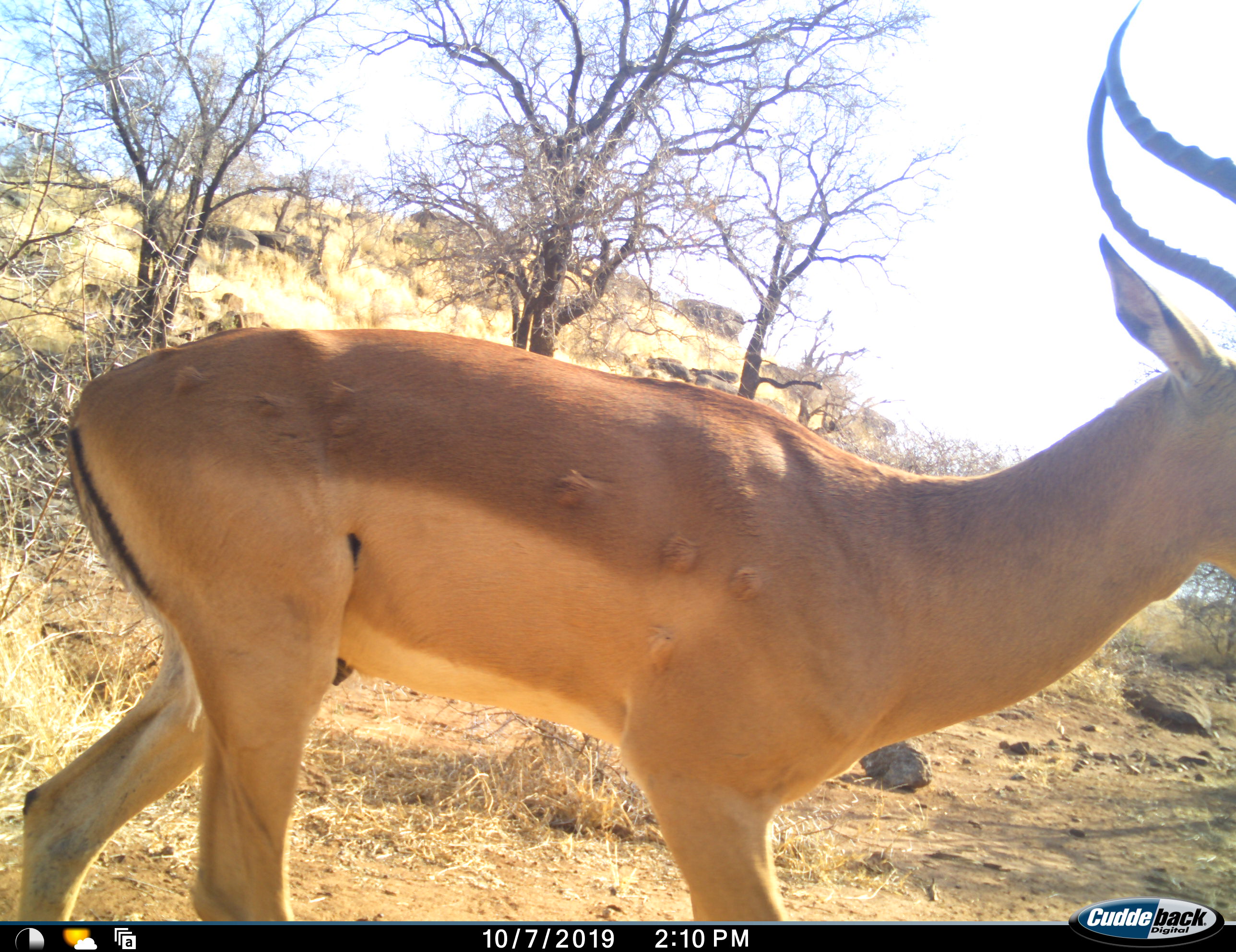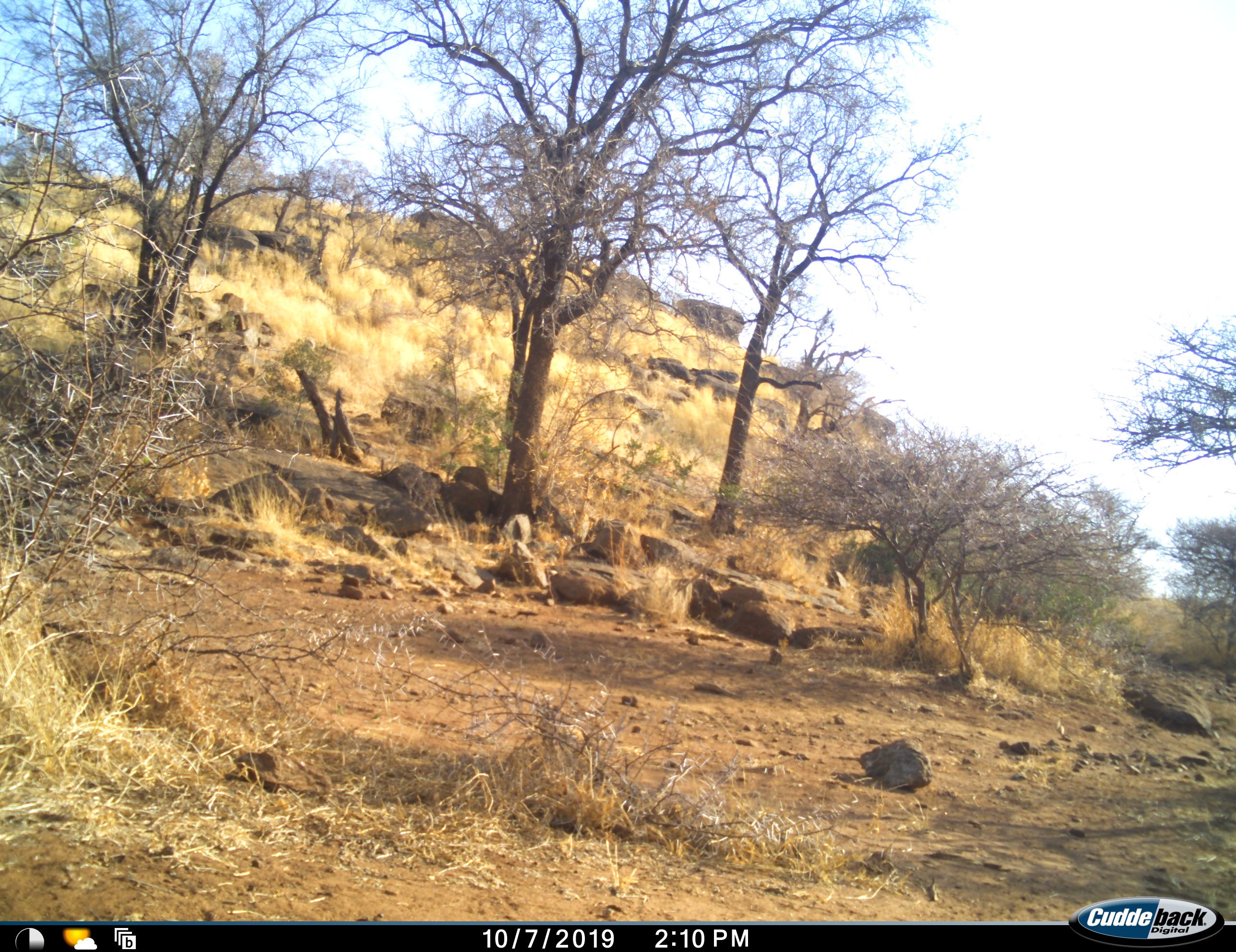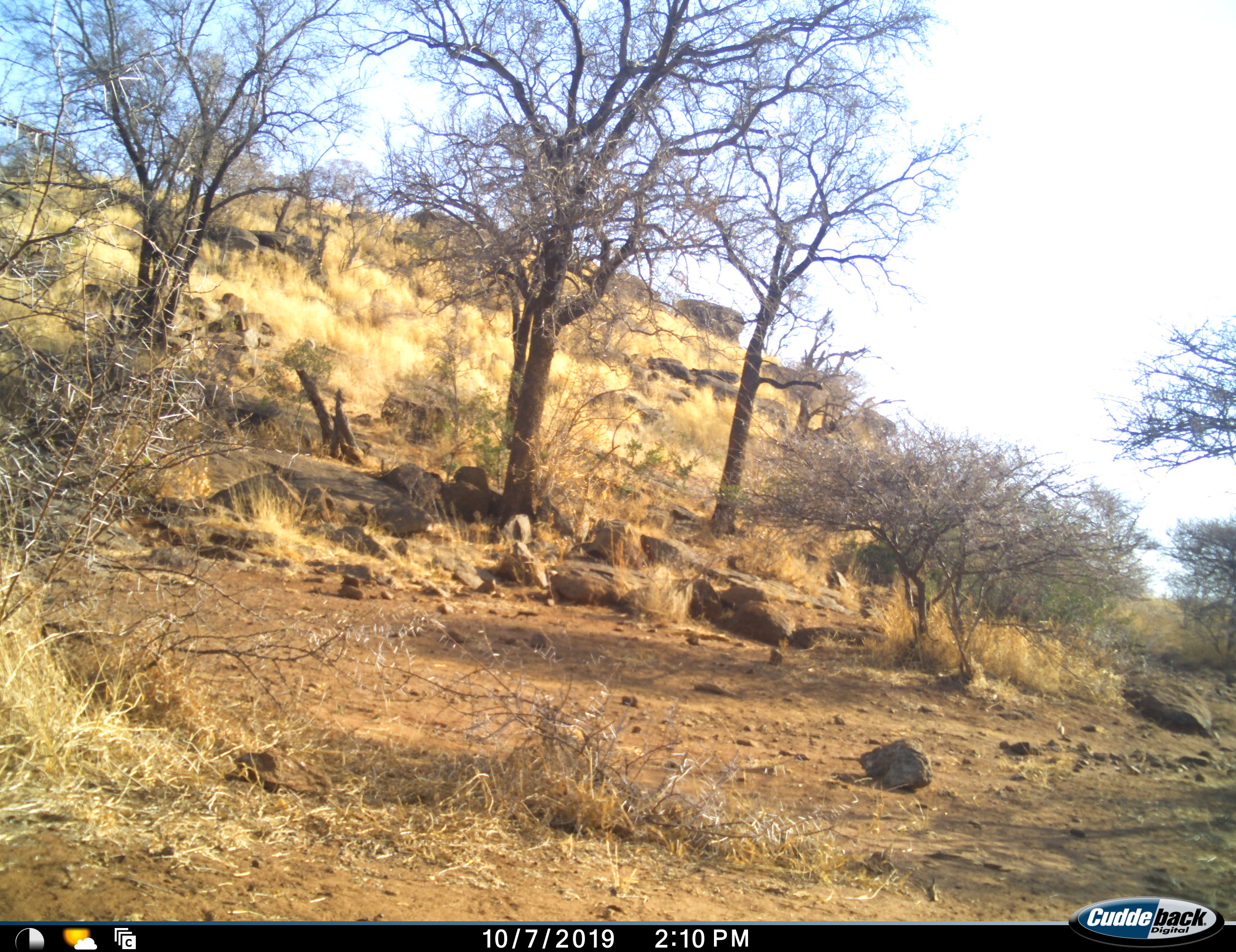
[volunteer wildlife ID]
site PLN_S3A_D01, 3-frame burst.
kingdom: Animalia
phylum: Chordata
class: Mammalia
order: Artiodactyla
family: Bovidae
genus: Aepyceros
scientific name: Aepyceros melampus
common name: impala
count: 1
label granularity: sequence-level